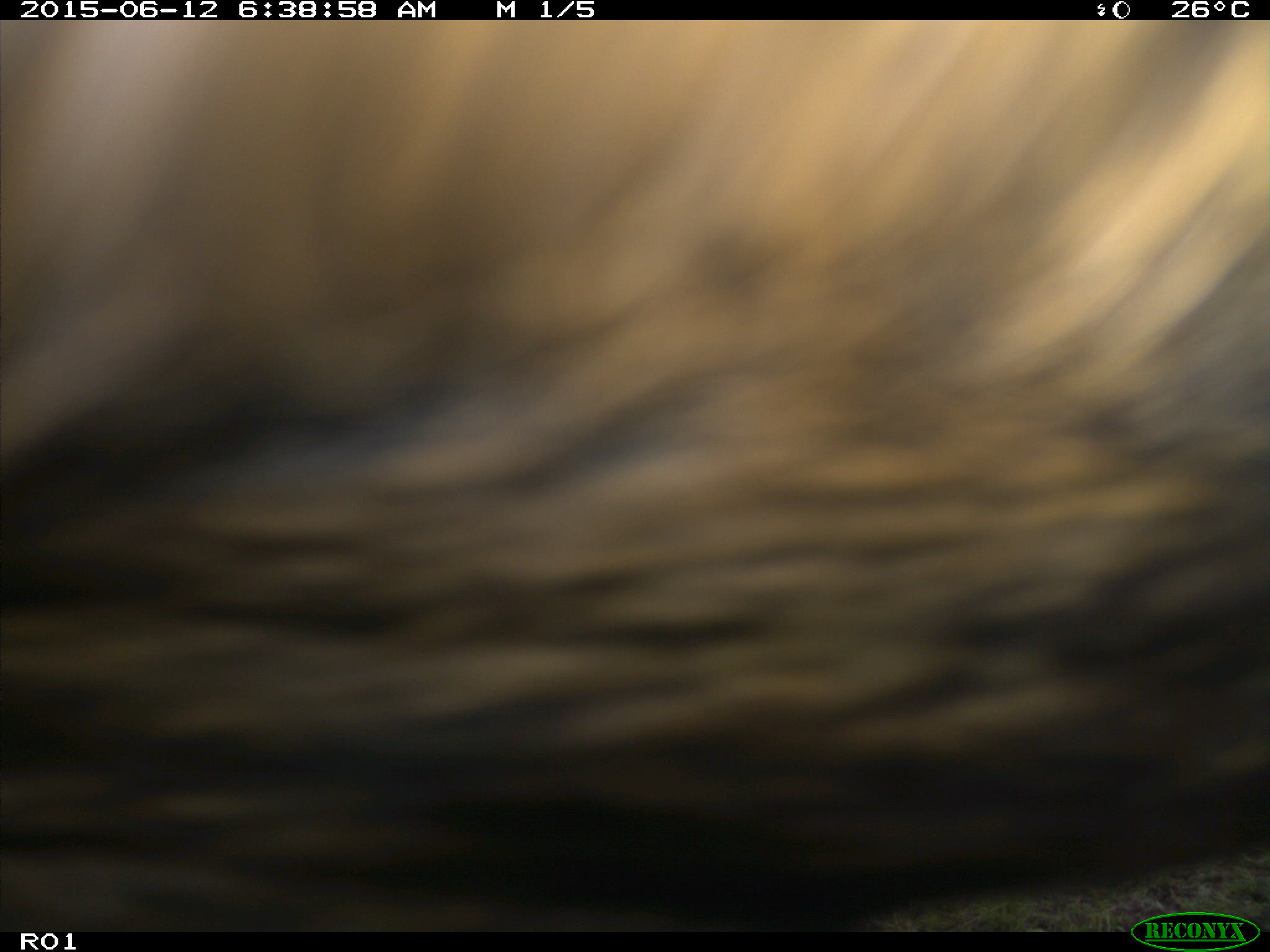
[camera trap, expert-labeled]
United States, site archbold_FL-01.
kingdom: Animalia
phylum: Chordata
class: Mammalia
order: Artiodactyla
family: Bovidae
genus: Bos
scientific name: Bos taurus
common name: domestic cow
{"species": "Bos taurus (domestic cow)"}